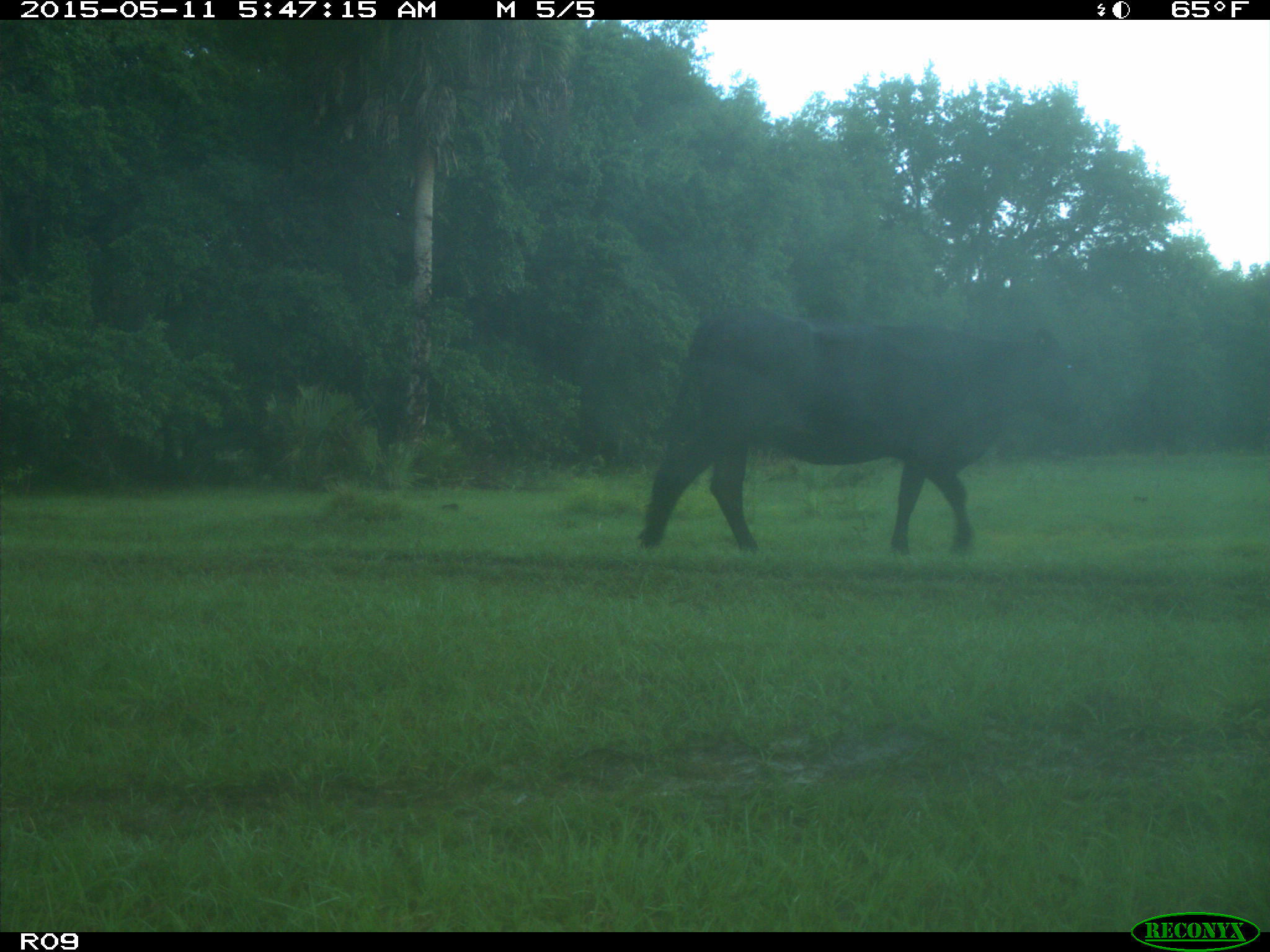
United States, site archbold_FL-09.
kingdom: Animalia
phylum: Chordata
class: Mammalia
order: Artiodactyla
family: Bovidae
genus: Bos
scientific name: Bos taurus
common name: domestic cow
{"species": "Bos taurus (domestic cow)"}